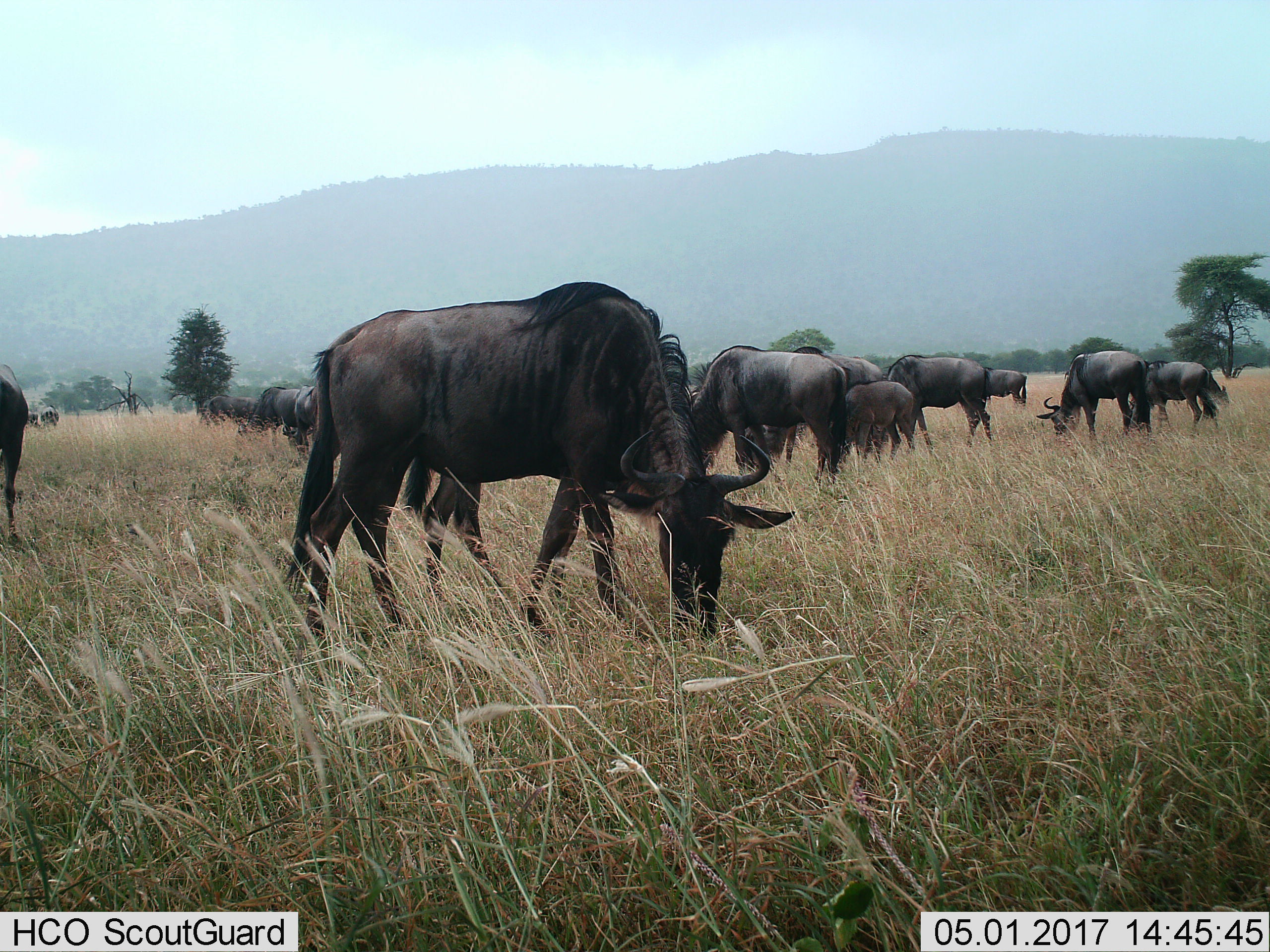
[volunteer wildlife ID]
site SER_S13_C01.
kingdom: Animalia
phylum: Chordata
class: Mammalia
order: Artiodactyla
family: Bovidae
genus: Connochaetes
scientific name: Connochaetes taurinus taurinus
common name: blue wildebeest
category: wildebeestblue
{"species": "wildebeestblue (blue wildebeest) (Connochaetes taurinus taurinus)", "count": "11-50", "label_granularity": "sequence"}